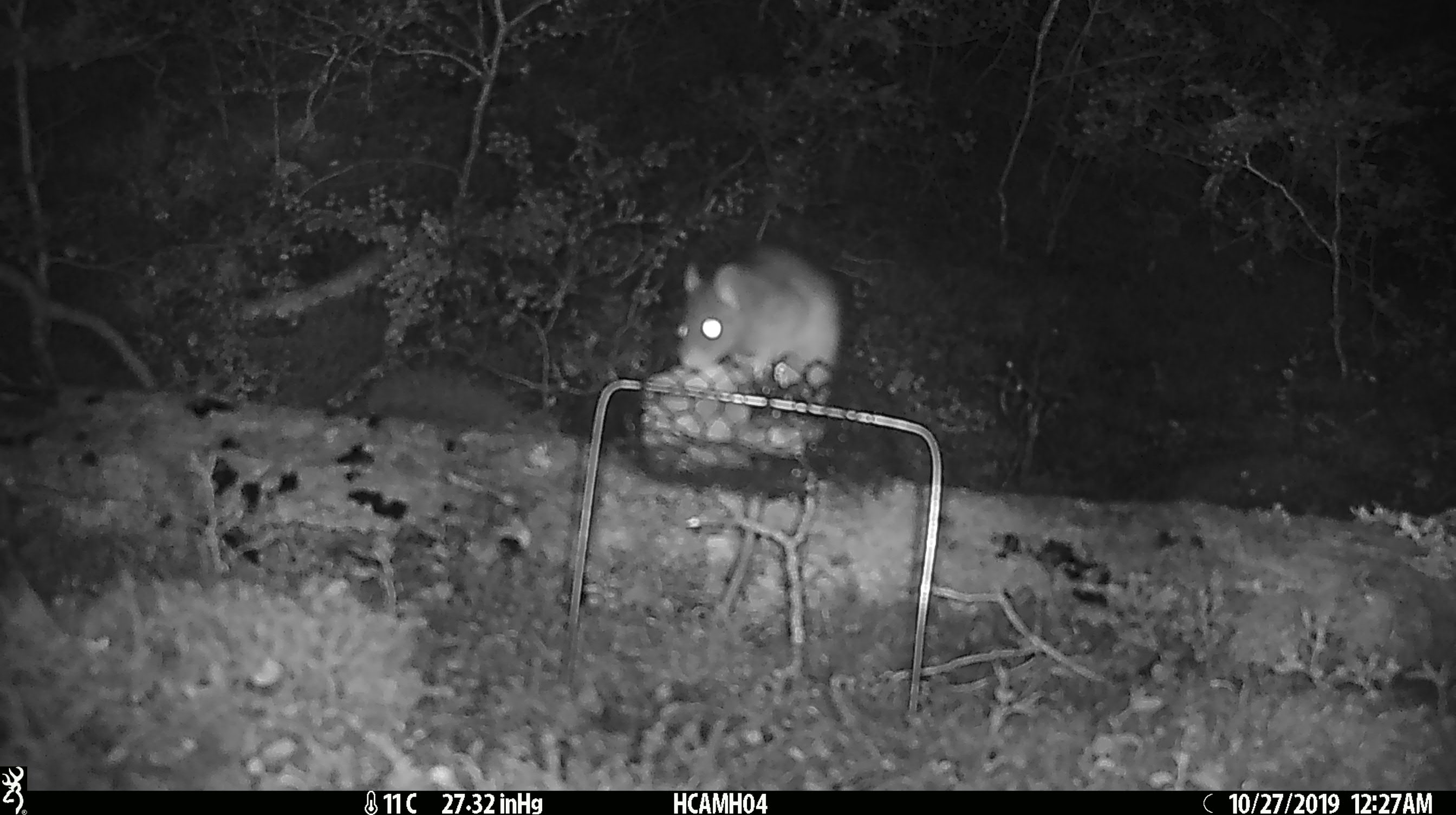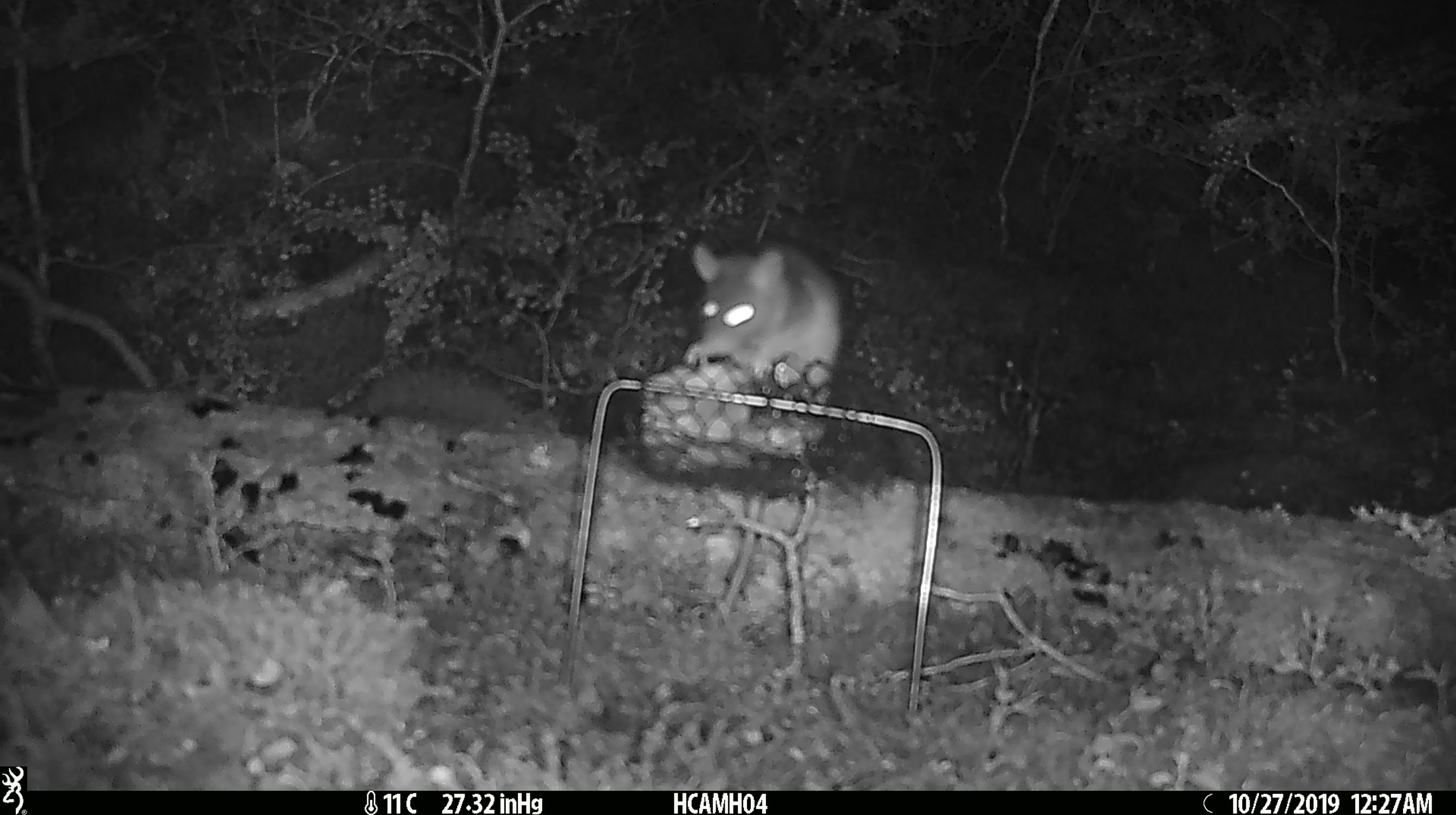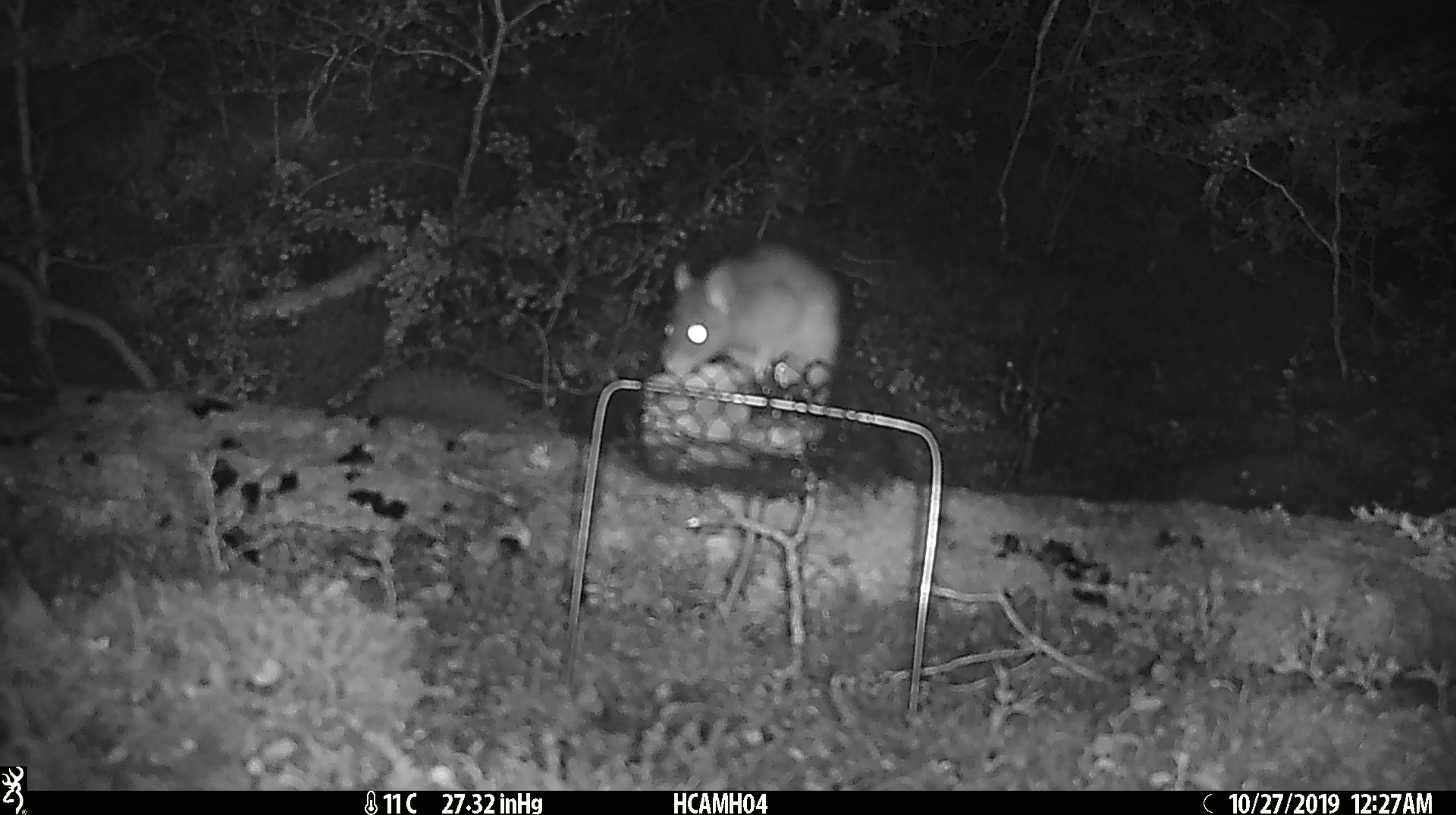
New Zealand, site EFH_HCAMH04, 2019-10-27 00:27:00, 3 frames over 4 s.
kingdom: Animalia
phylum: Chordata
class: Mammalia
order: Rodentia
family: Muridae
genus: Rattus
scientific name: Rattus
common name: rat